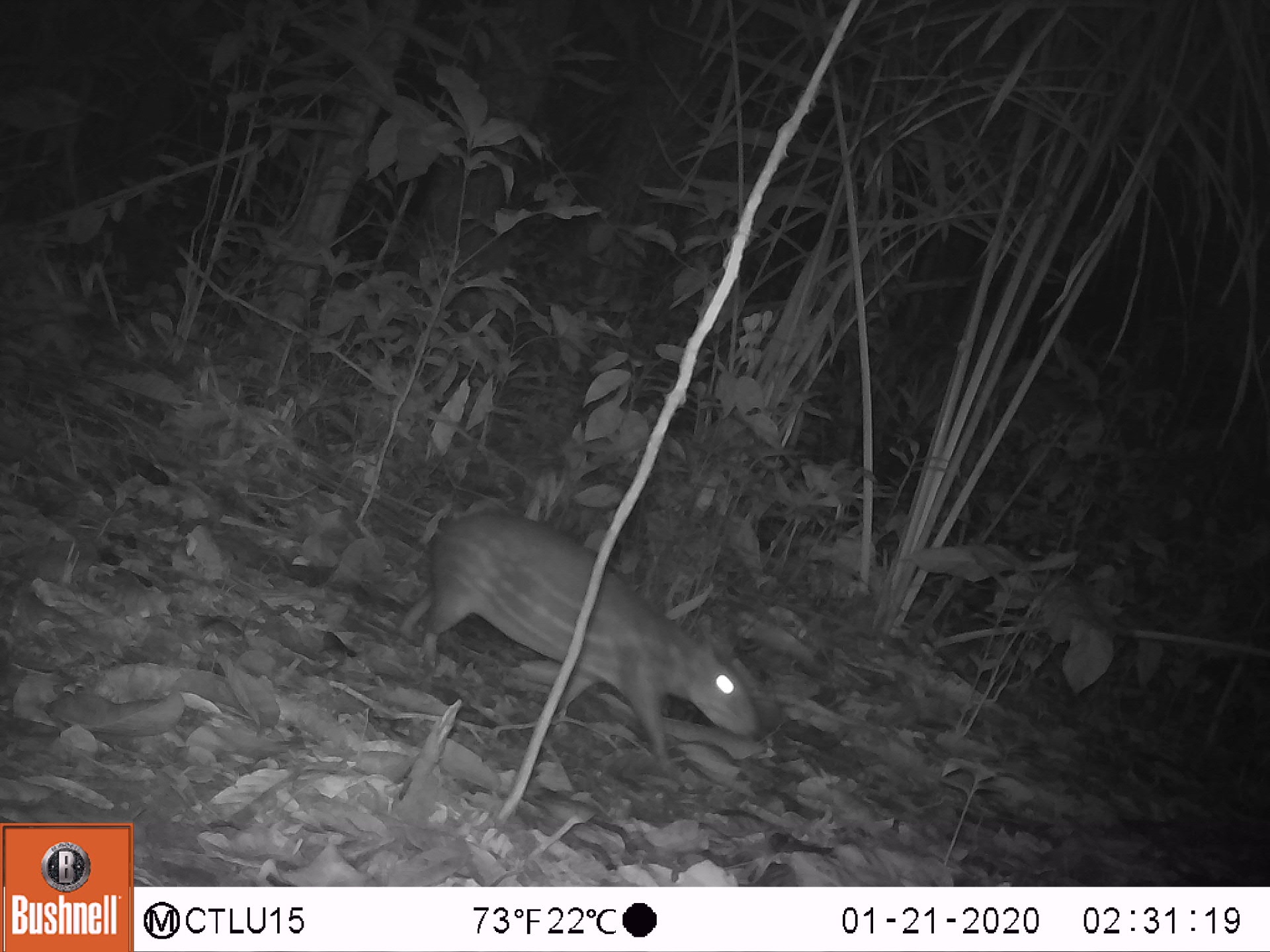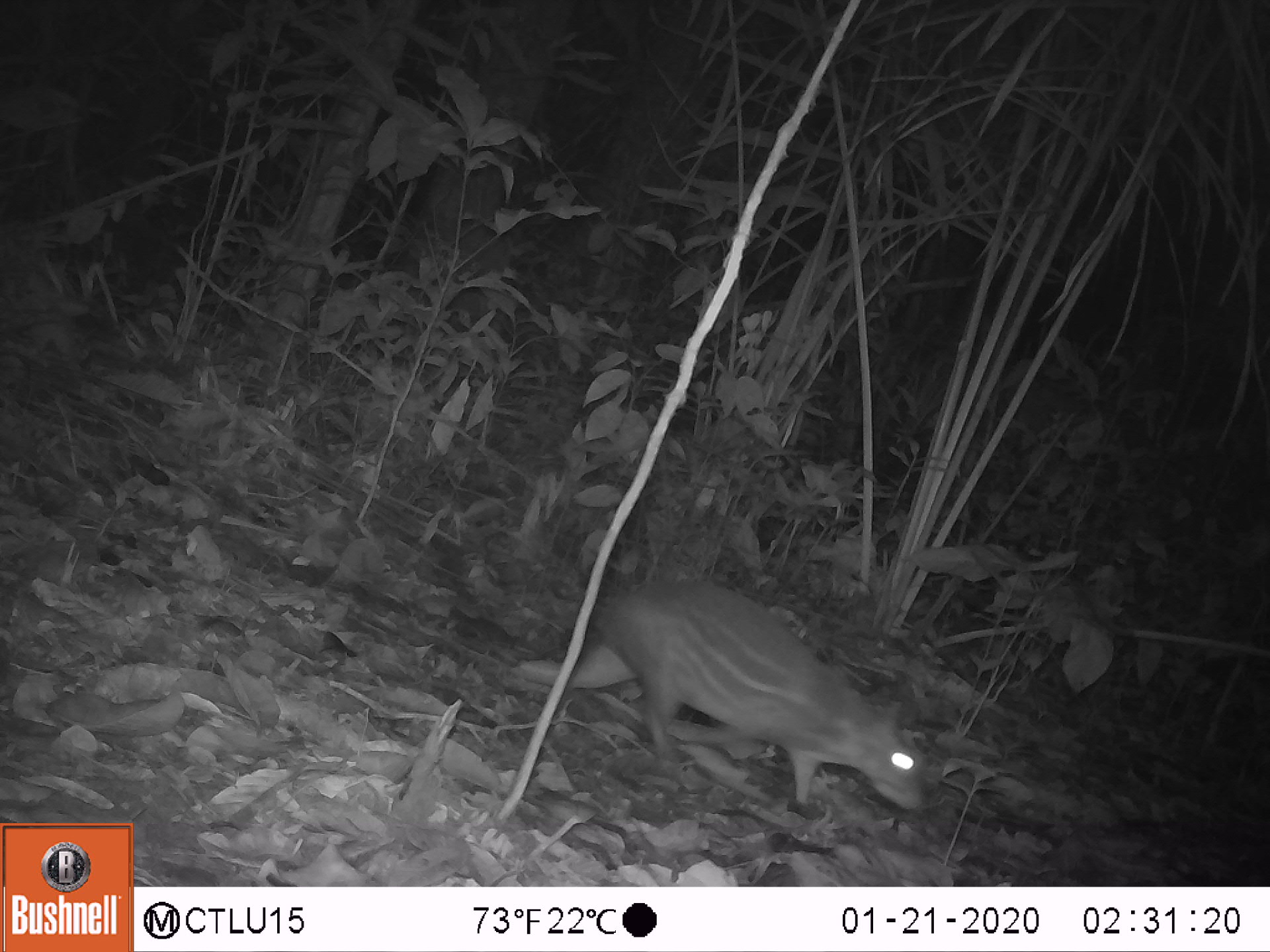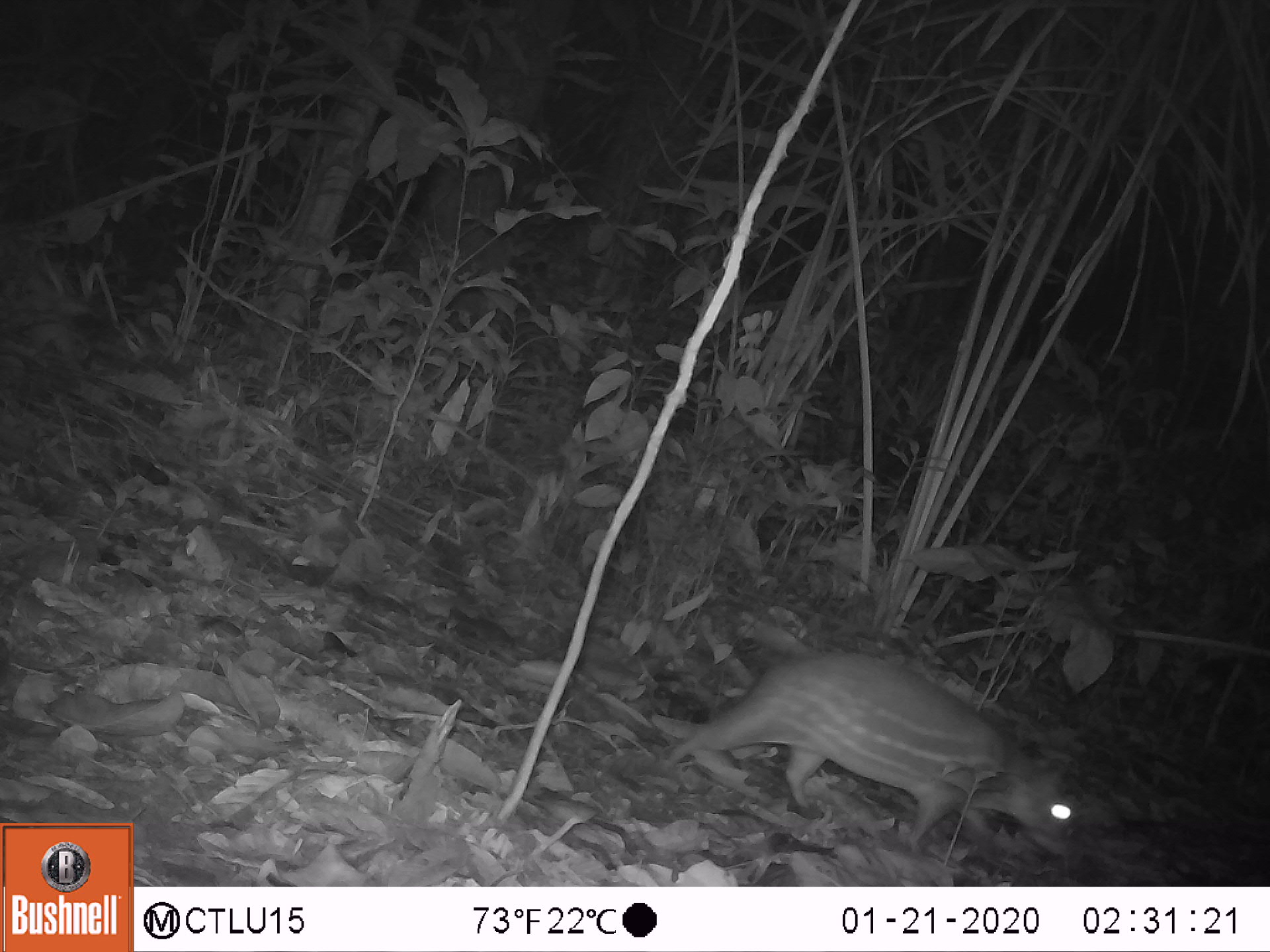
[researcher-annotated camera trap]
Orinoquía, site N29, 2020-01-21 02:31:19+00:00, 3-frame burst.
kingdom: Animalia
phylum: Chordata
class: Mammalia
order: Rodentia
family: Cuniculidae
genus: Cuniculus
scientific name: Cuniculus paca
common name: spotted paca